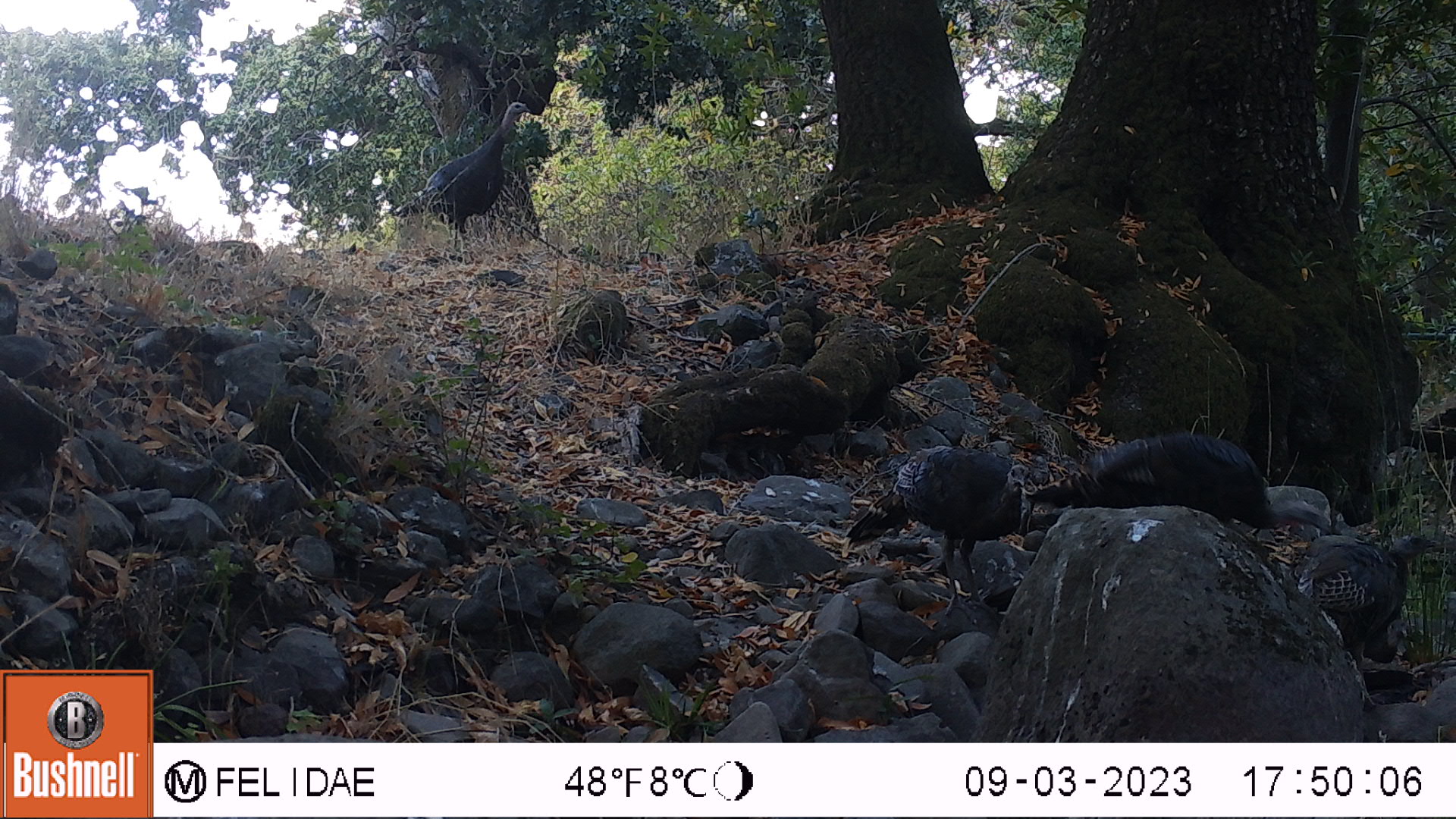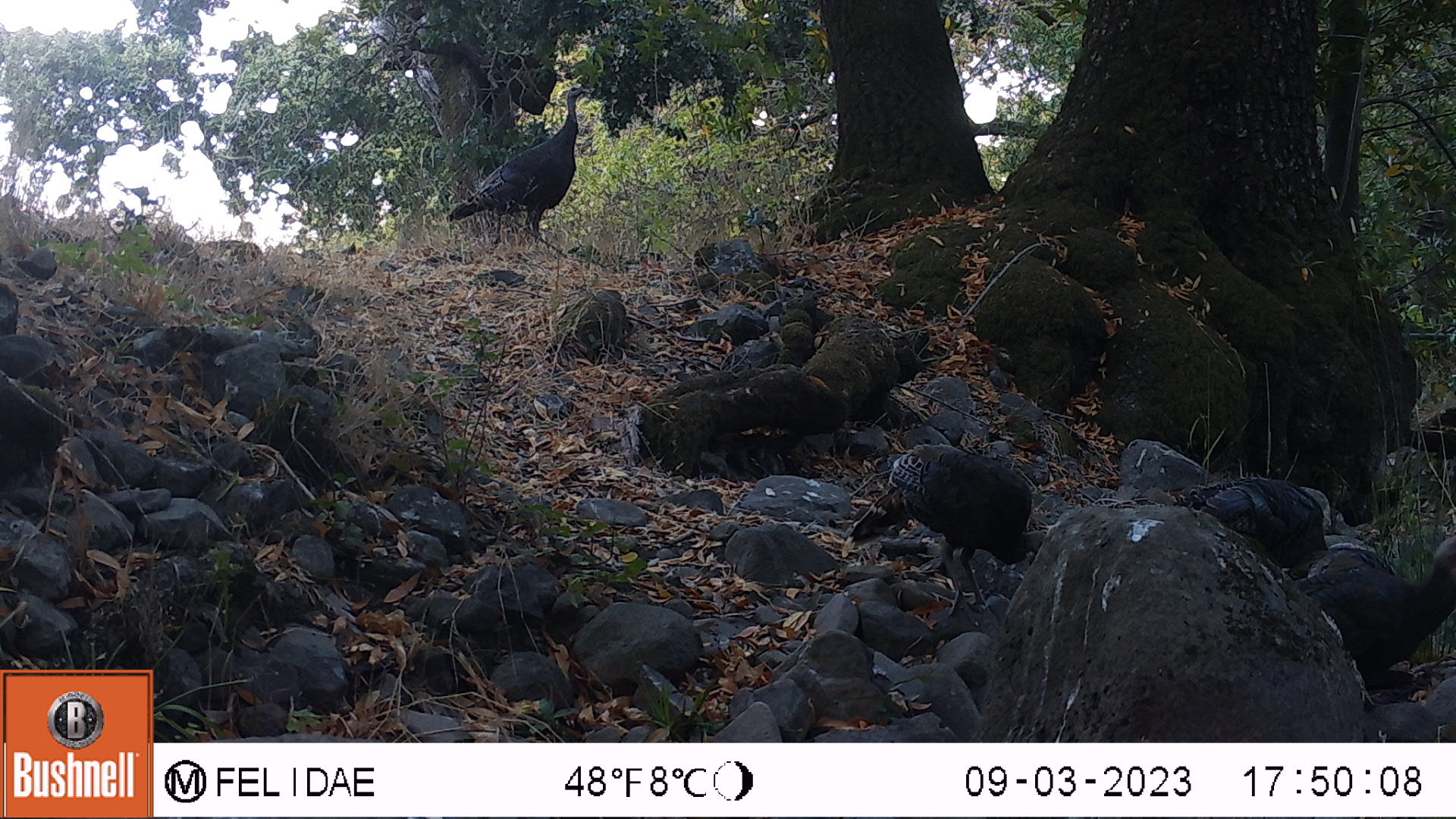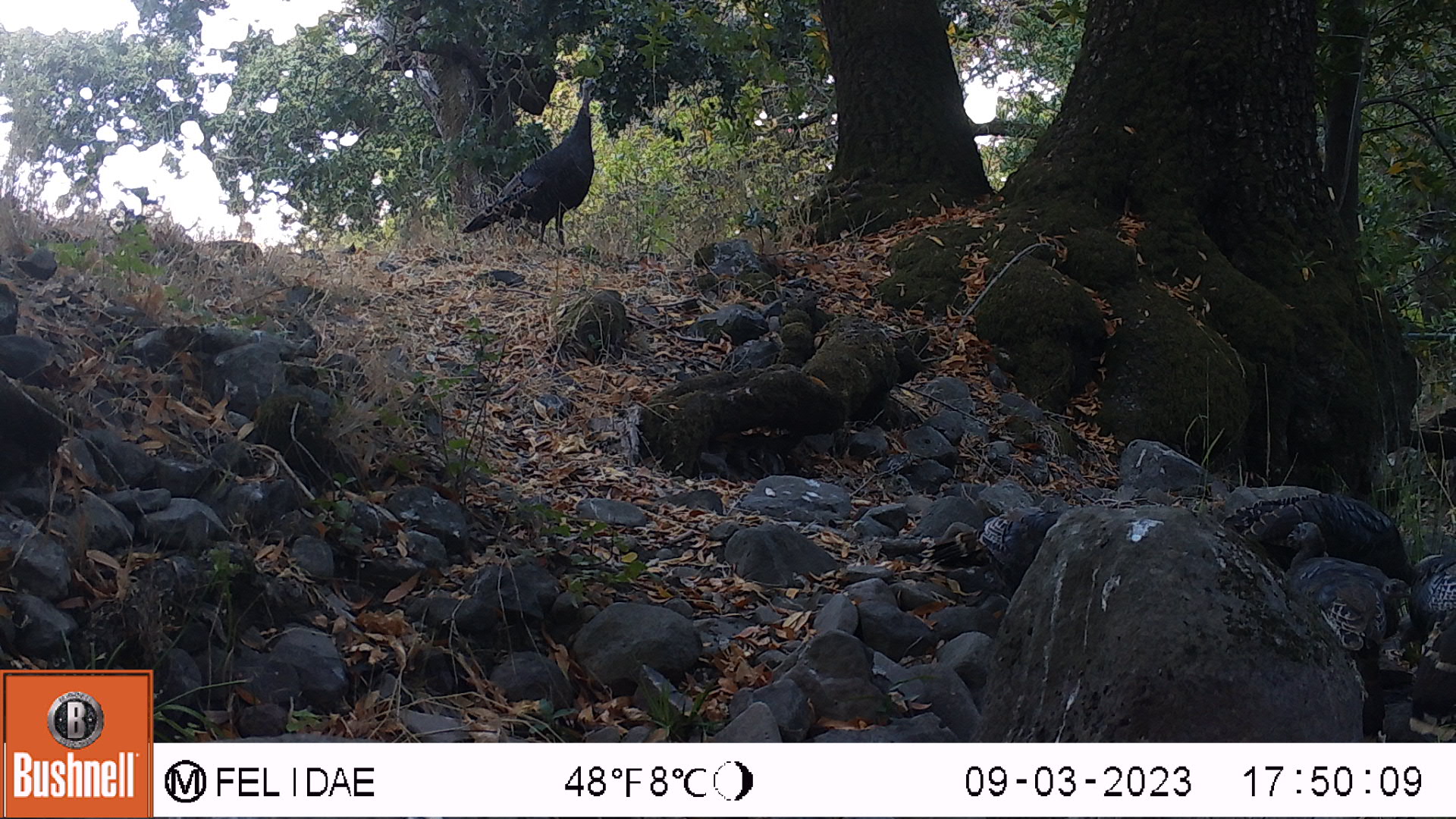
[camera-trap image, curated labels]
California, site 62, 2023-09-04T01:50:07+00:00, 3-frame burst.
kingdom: Animalia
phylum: Chordata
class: Aves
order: Galliformes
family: Phasianidae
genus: Meleagris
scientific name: Meleagris gallopavo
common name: turkey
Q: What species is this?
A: Turkey (Meleagris gallopavo).